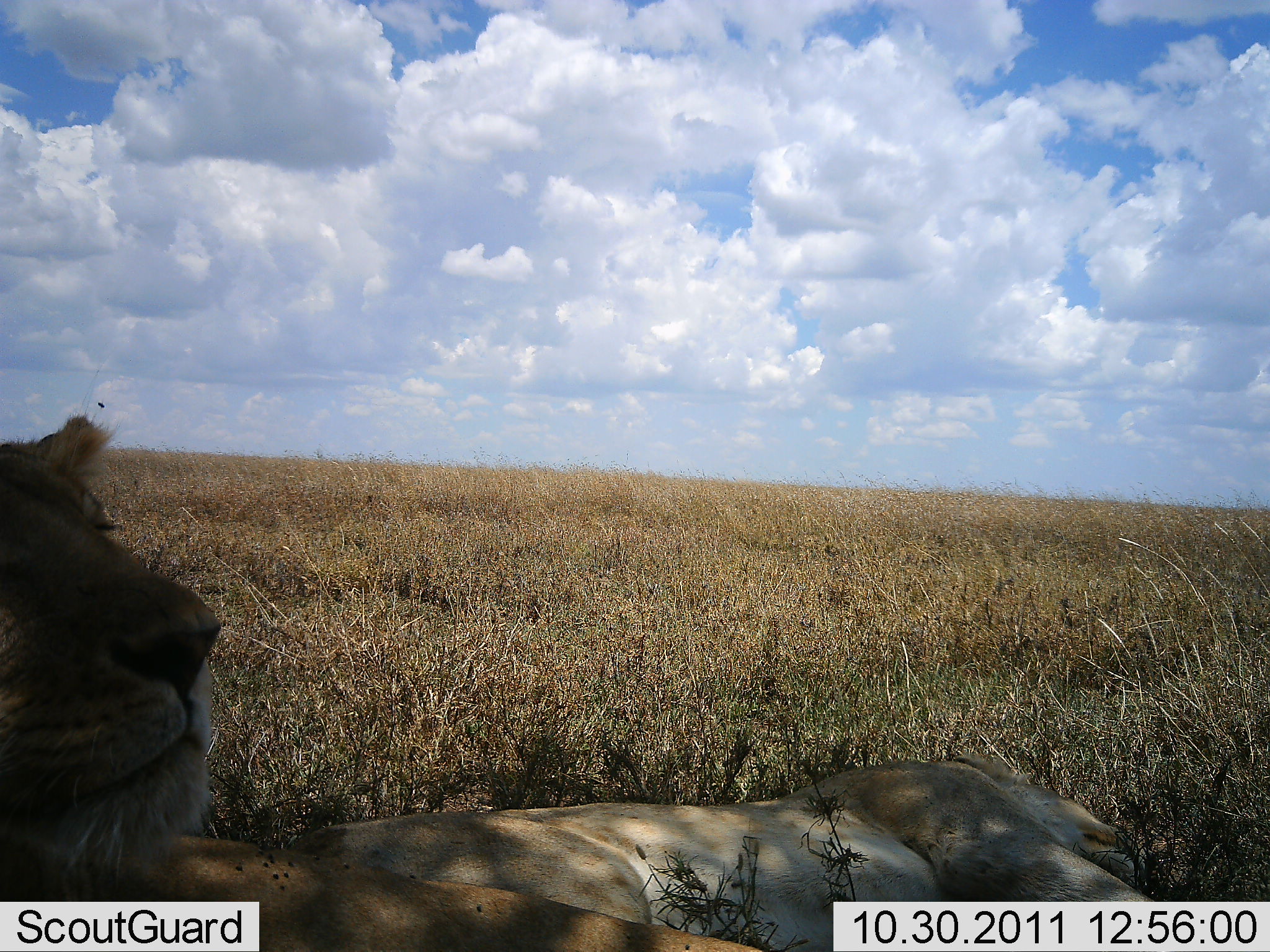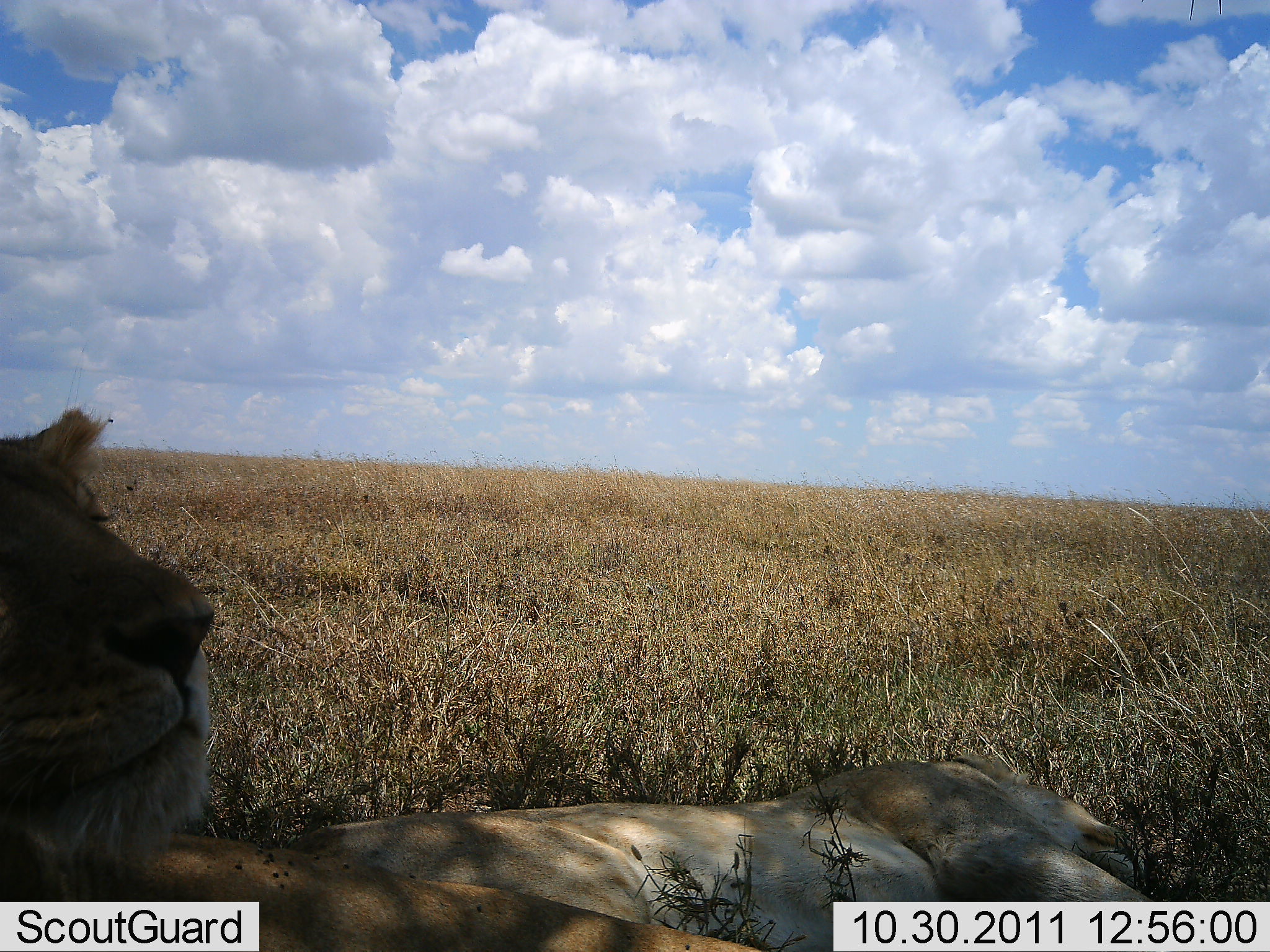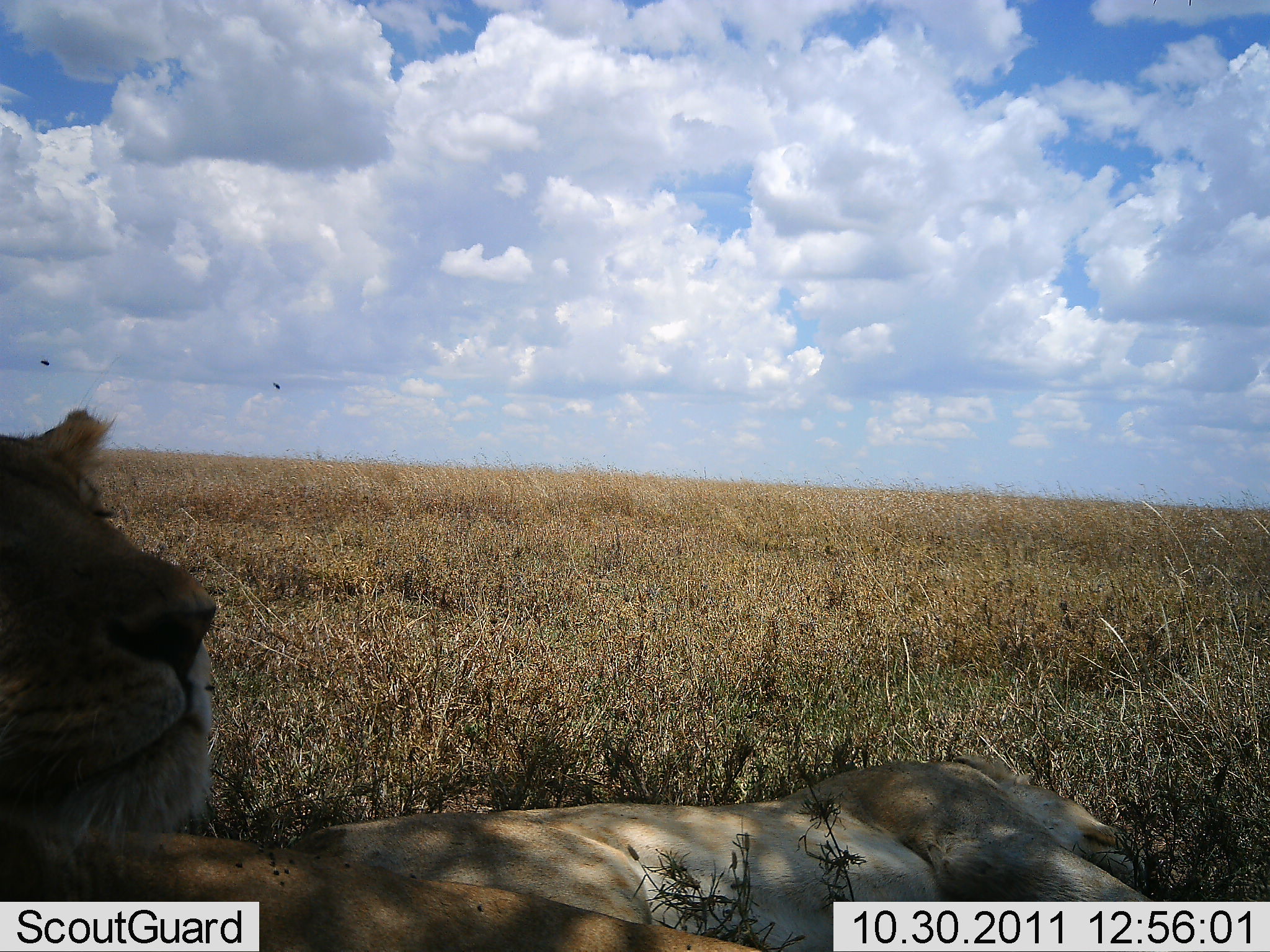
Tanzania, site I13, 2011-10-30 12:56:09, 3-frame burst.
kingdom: Animalia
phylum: Chordata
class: Mammalia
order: Carnivora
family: Felidae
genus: Panthera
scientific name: Panthera leo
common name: lion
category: lionfemale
Lionfemale (lion) (Panthera leo), count 1. Behavior (volunteer vote fractions): standing 0%, resting 100%, moving 0%, interacting 0%. Young present (vote fraction): 0%. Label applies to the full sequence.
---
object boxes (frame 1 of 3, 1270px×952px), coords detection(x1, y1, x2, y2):
animal: detection(1, 414, 751, 952); detection(289, 749, 1147, 948)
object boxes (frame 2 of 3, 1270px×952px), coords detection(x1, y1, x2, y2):
animal: detection(1, 403, 764, 952); detection(293, 742, 1162, 949)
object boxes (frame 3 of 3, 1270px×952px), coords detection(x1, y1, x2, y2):
animal: detection(0, 410, 774, 952); detection(300, 737, 1159, 950)